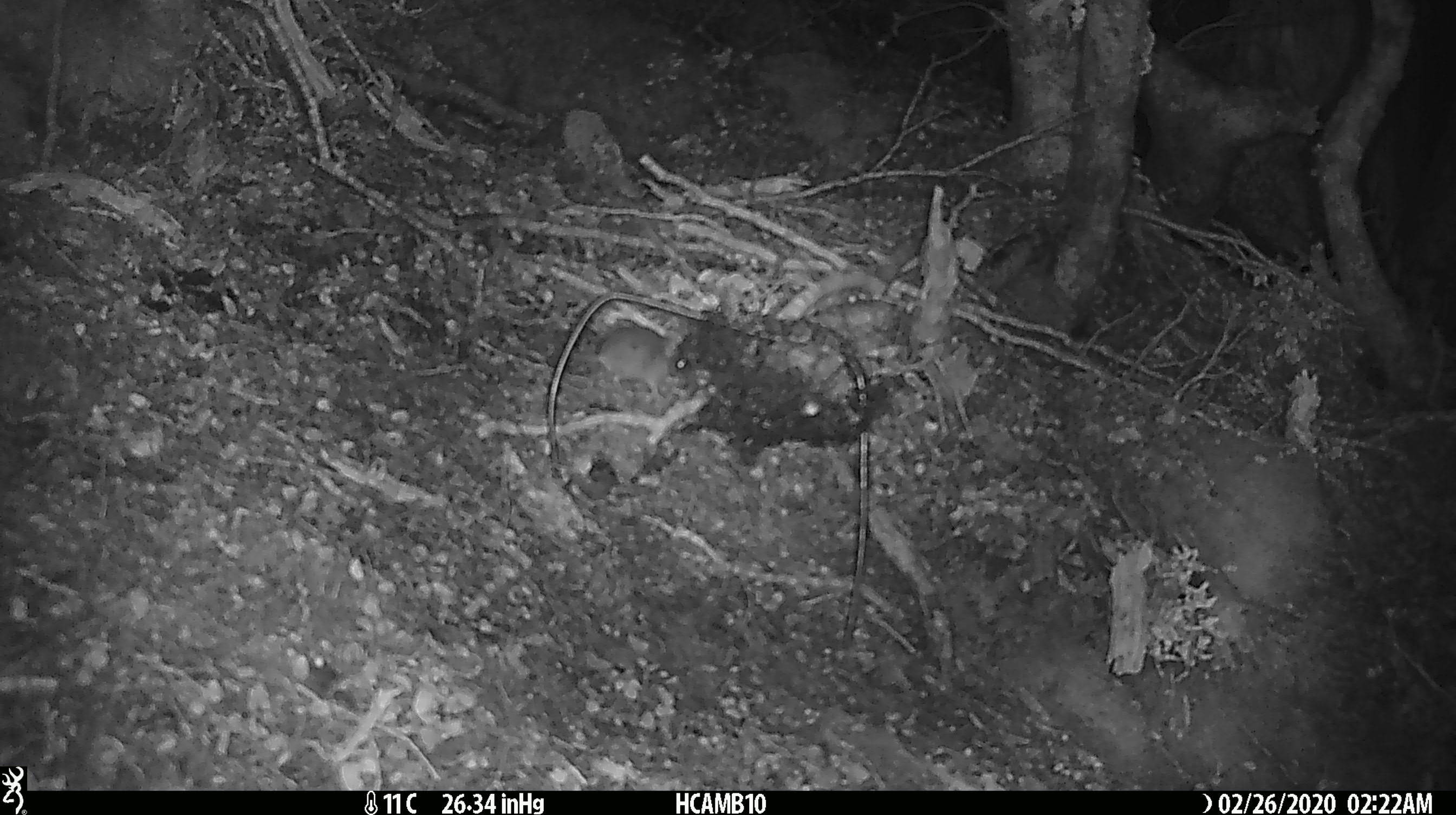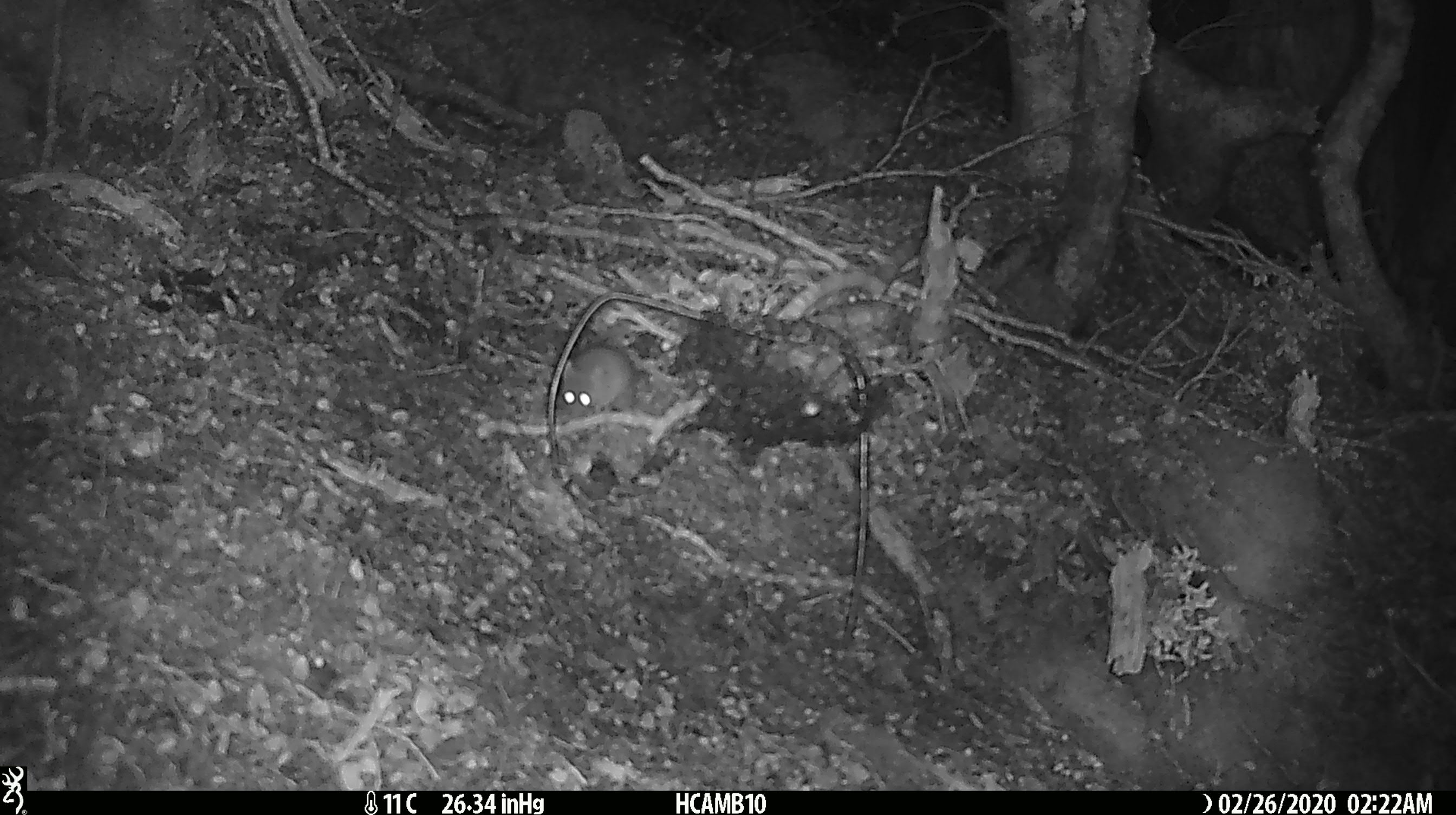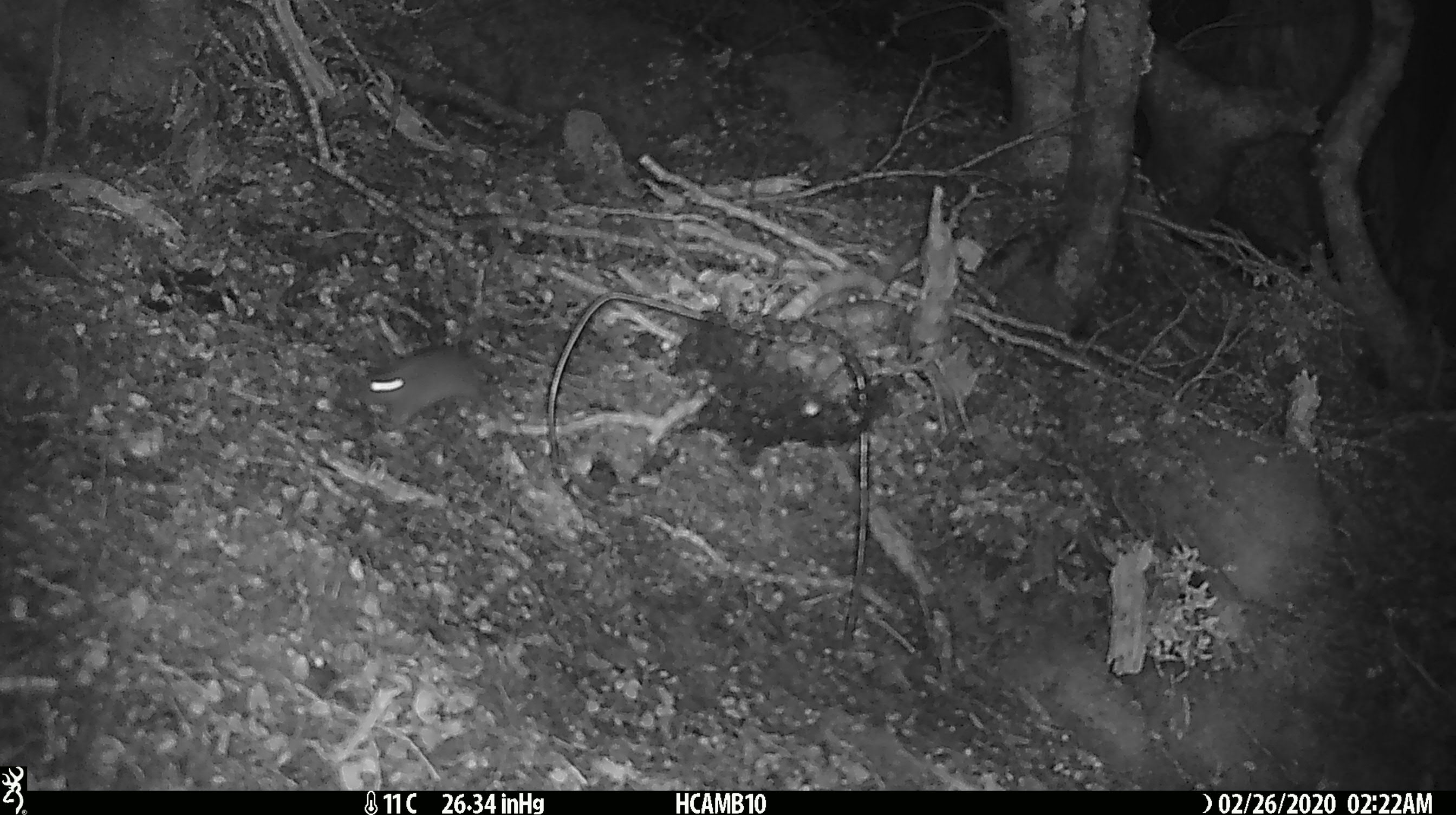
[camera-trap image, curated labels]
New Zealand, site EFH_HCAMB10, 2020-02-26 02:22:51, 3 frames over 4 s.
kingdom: Animalia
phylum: Chordata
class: Mammalia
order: Rodentia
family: Muridae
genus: Mus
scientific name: Mus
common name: mouse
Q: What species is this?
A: Mouse (Mus).